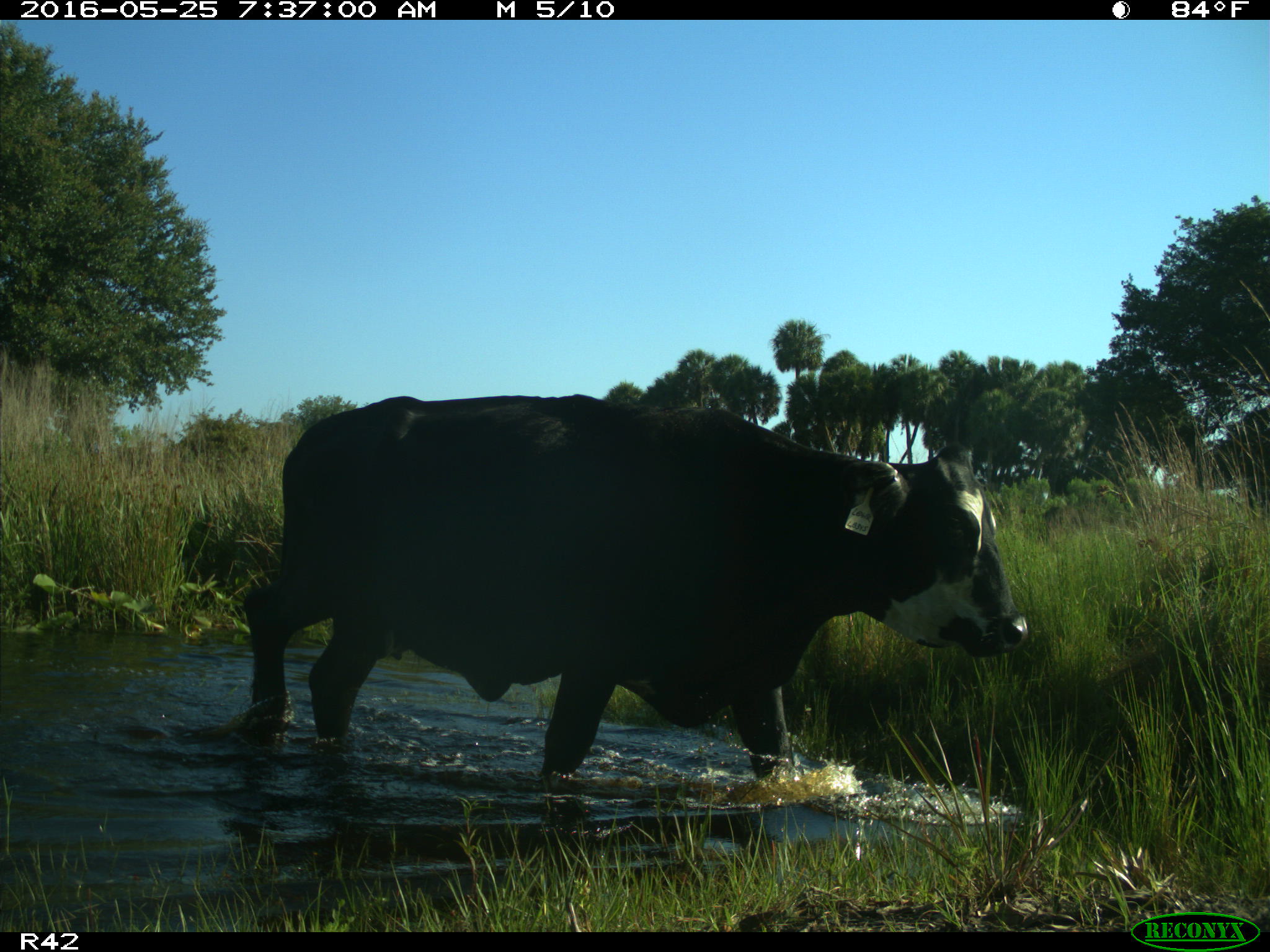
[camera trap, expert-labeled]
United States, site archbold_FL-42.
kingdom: Animalia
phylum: Chordata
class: Mammalia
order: Artiodactyla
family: Bovidae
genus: Bos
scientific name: Bos taurus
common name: domestic cow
Bos taurus (domestic cow).